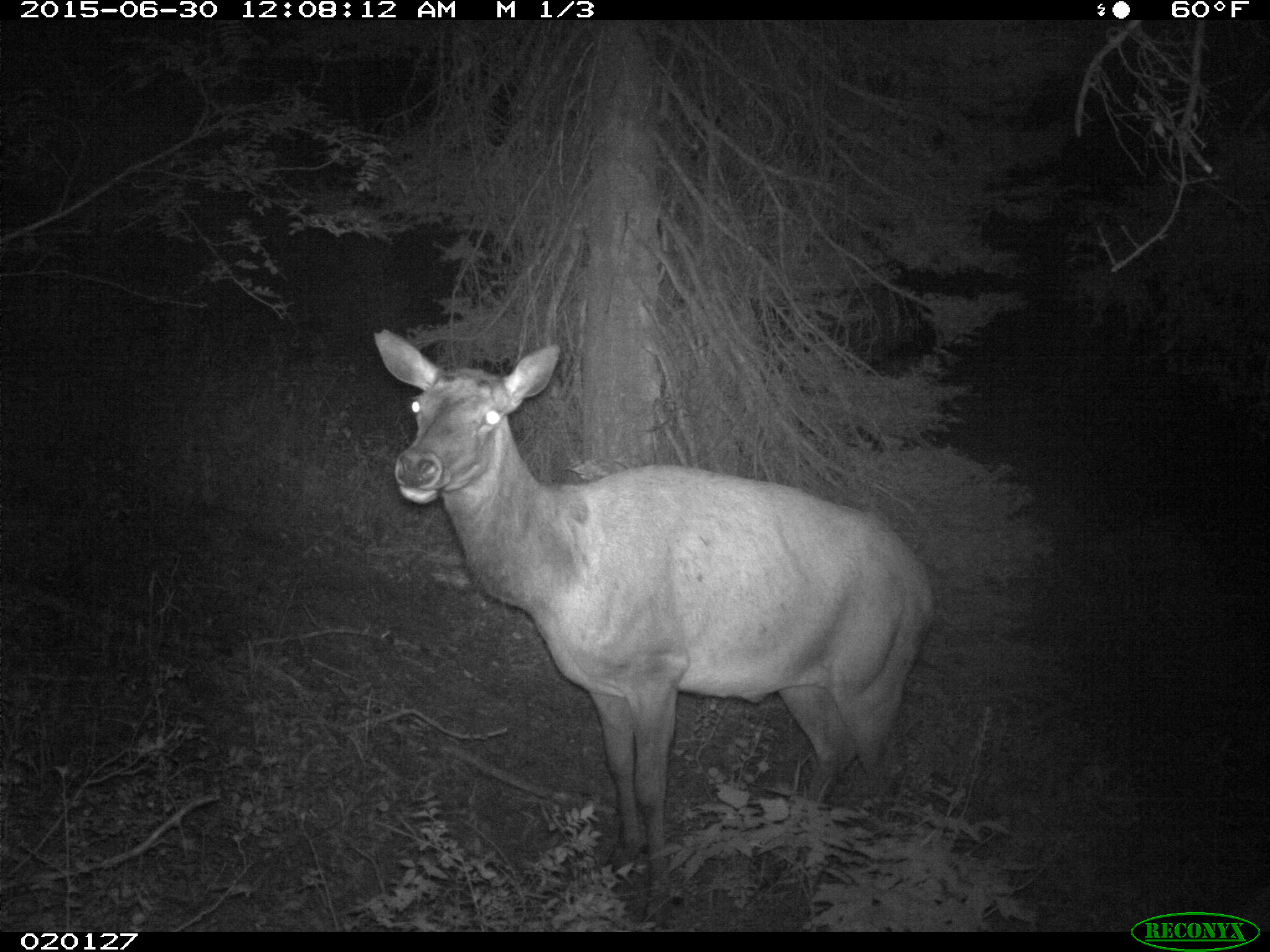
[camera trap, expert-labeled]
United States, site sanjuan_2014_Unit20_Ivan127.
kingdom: Animalia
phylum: Chordata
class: Mammalia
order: Artiodactyla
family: Cervidae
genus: Cervus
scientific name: Cervus elaphus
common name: red deer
Cervus elaphus (red deer).